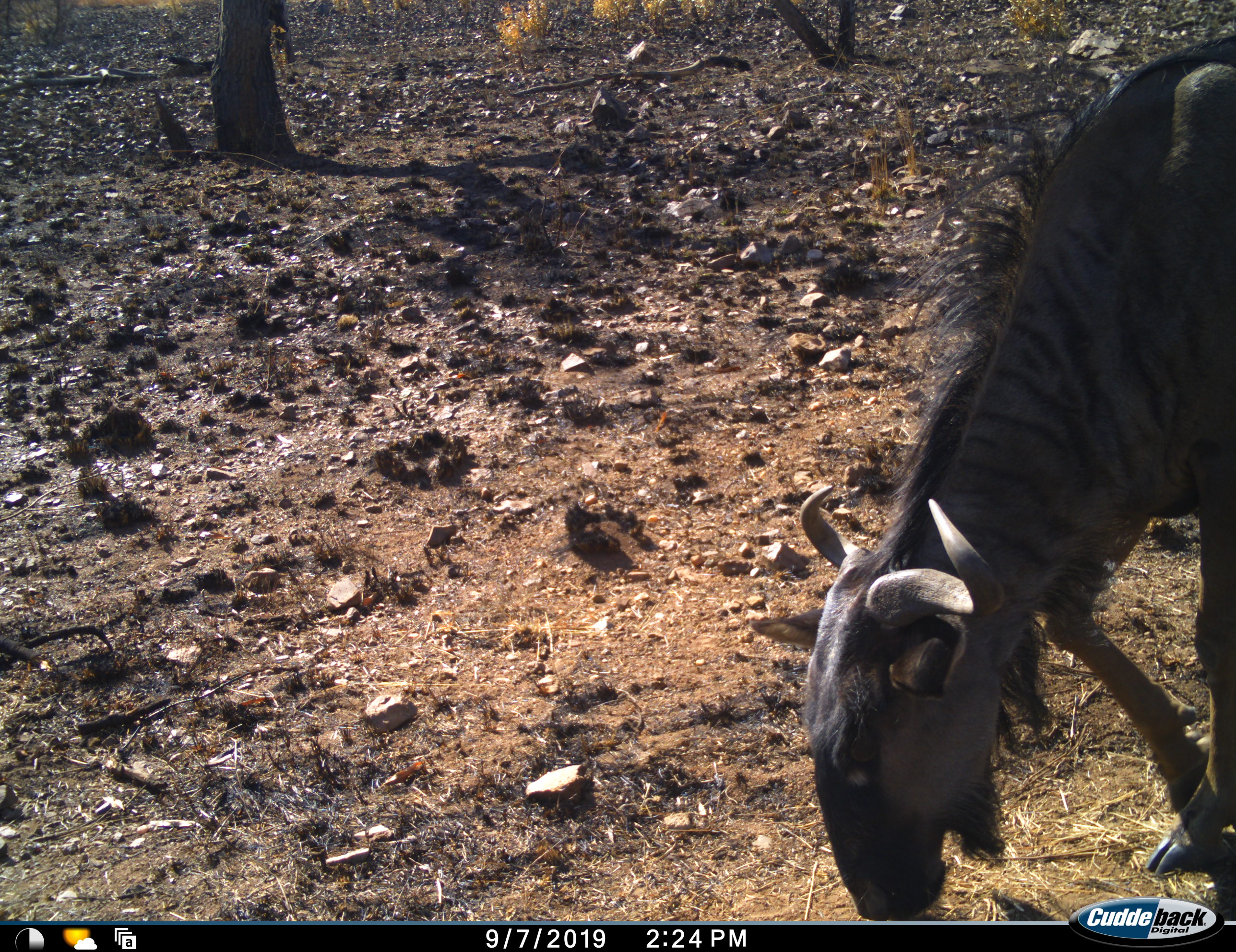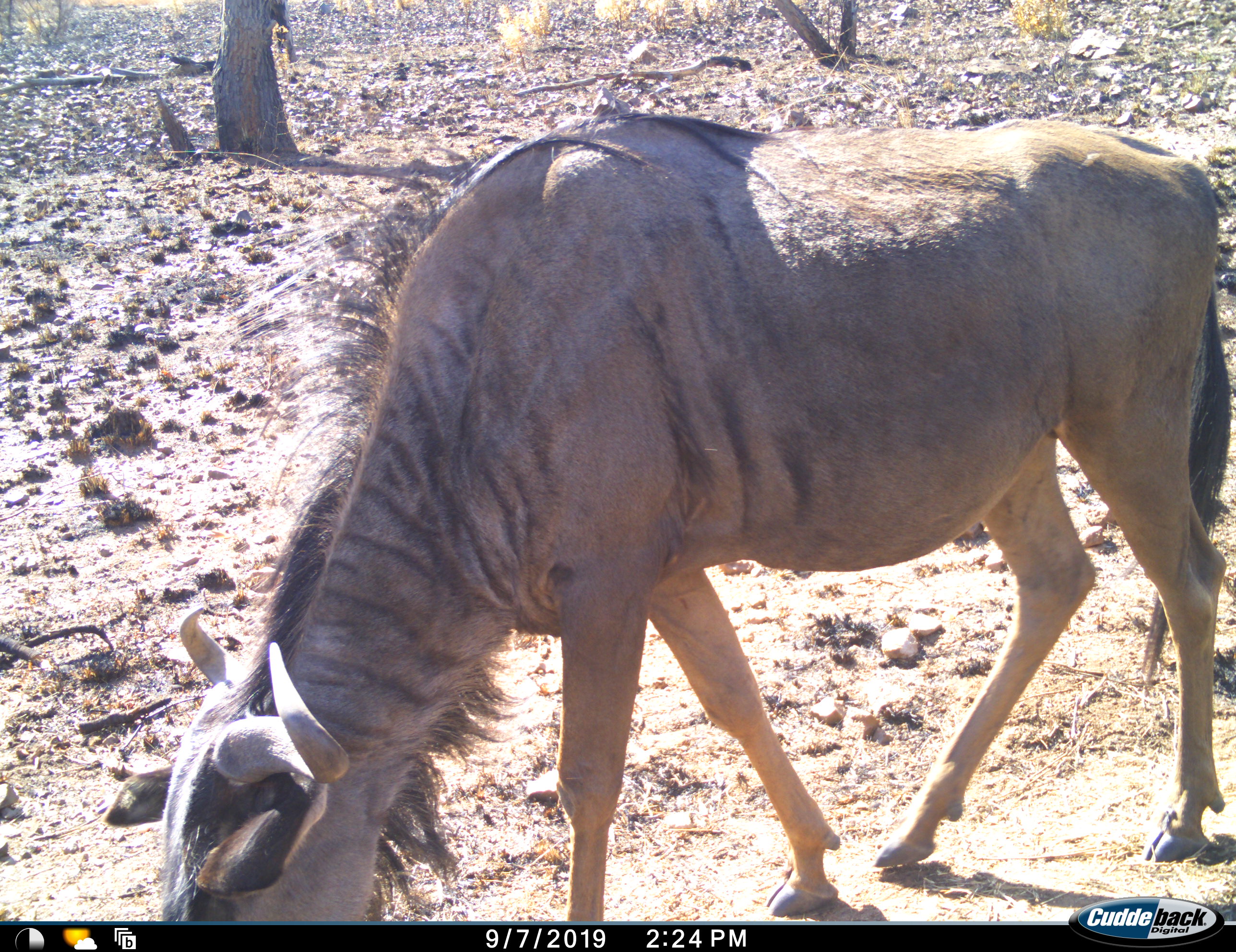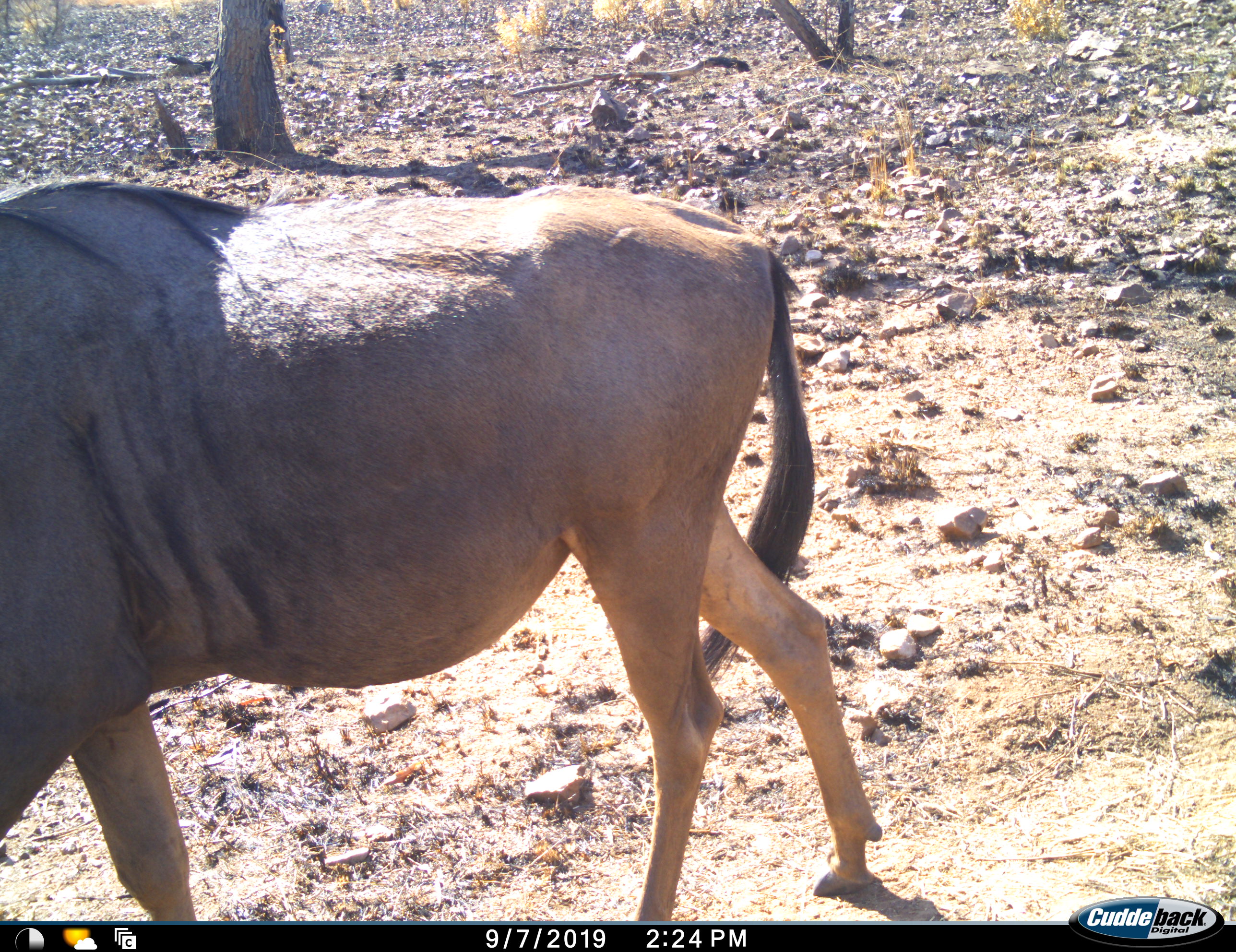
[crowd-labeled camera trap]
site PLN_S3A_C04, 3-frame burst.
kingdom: Animalia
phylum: Chordata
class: Mammalia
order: Artiodactyla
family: Bovidae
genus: Connochaetes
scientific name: Connochaetes taurinus taurinus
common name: blue wildebeest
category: wildebeestblue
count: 1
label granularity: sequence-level